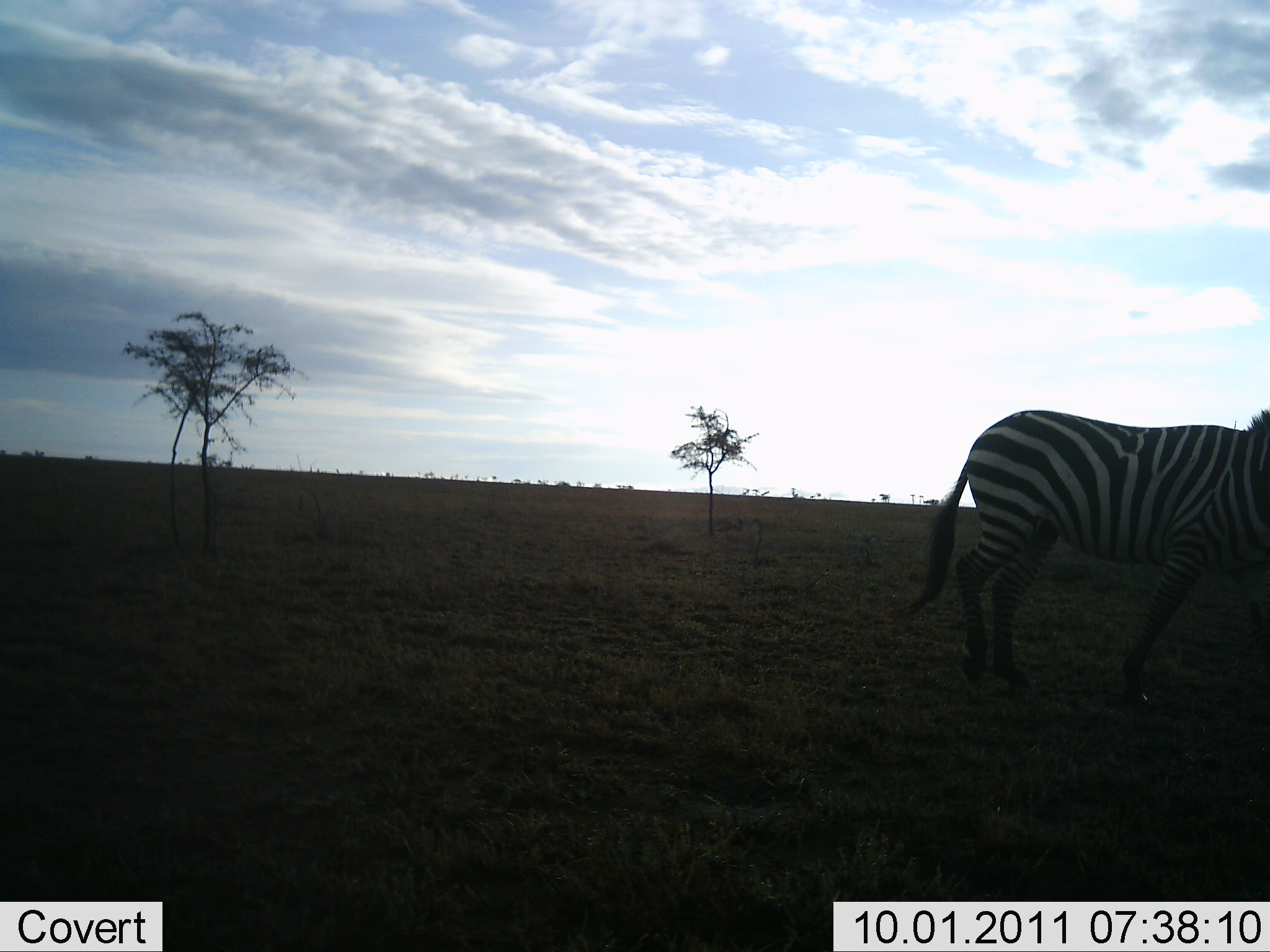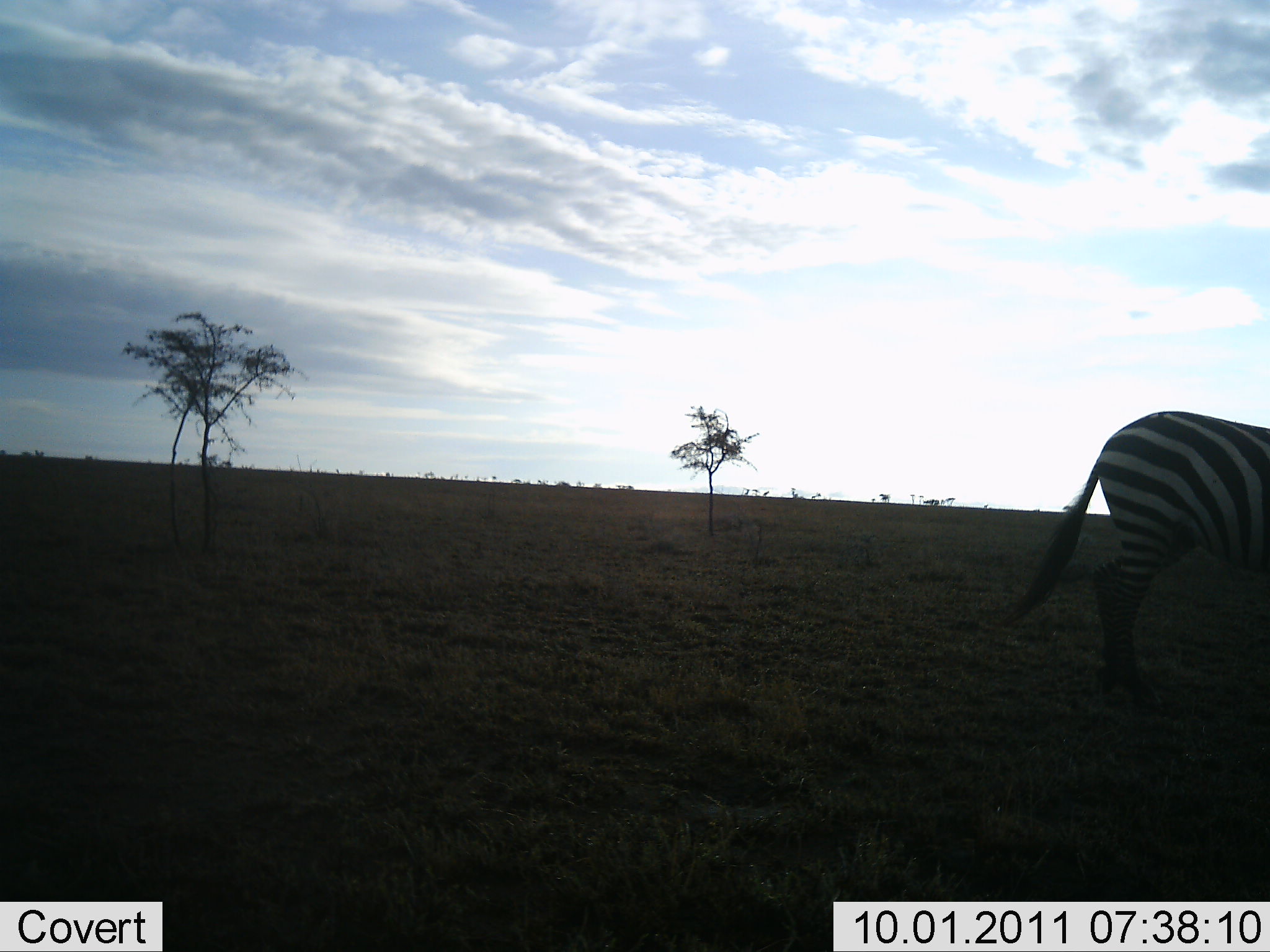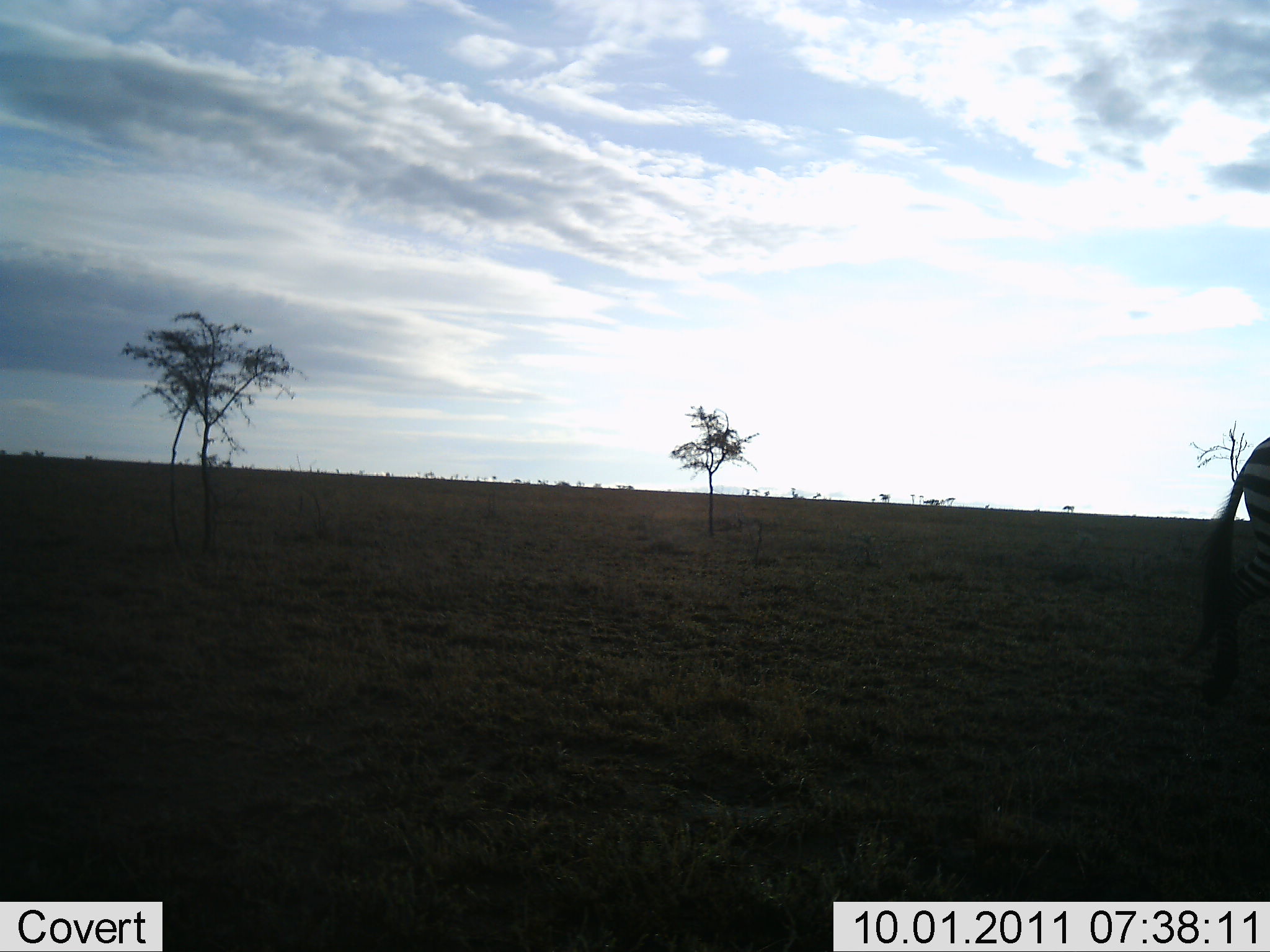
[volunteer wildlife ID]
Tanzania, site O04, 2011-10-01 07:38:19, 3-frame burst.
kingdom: Animalia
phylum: Chordata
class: Mammalia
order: Perissodactyla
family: Equidae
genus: Equus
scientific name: Equus quagga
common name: plains zebra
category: zebra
Zebra (plains zebra) (Equus quagga), count 1. Behavior (volunteer vote fractions): standing 0%, resting 0%, moving 100%, interacting 0%. Young present (vote fraction): 0%. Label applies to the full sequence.